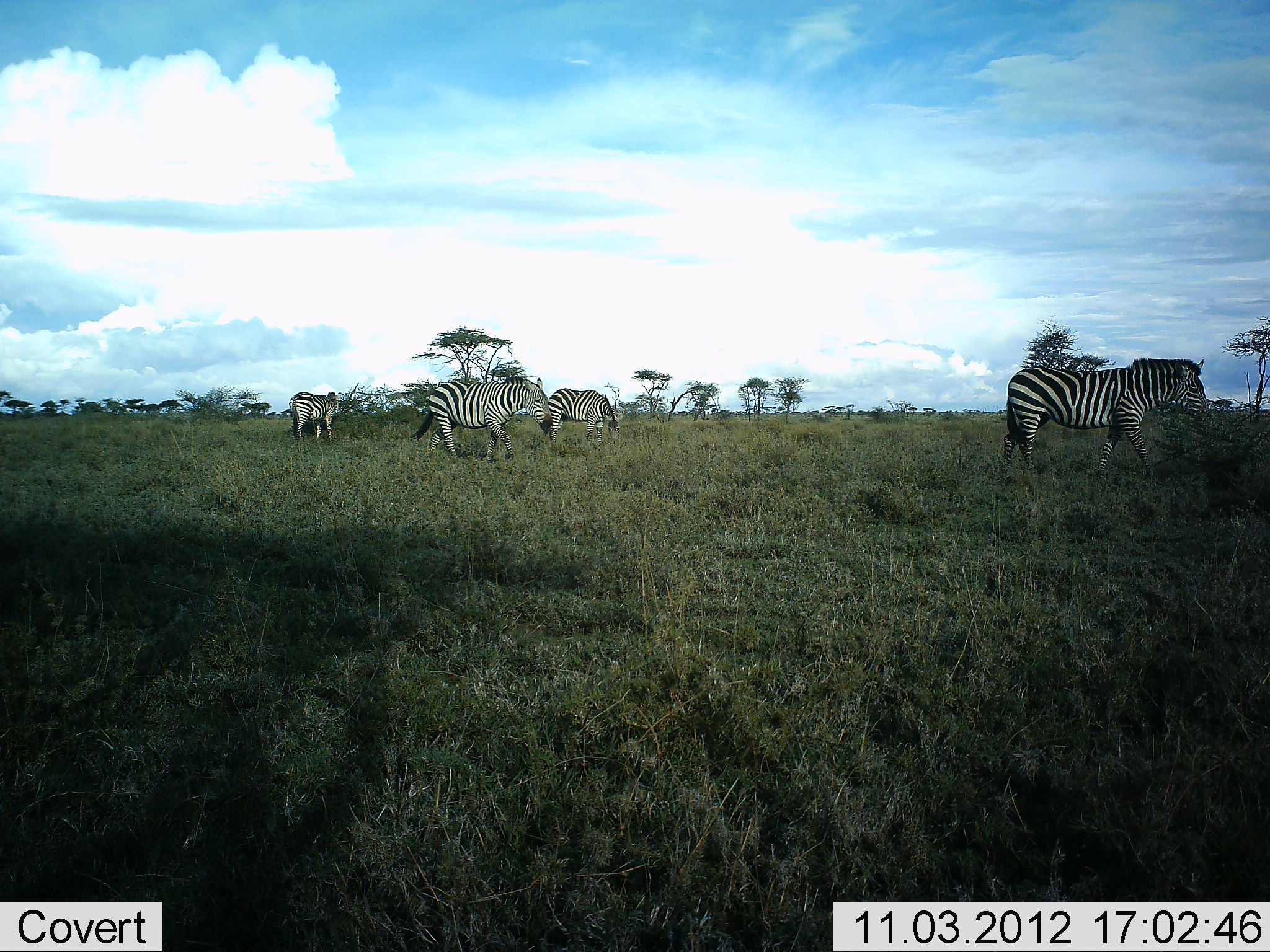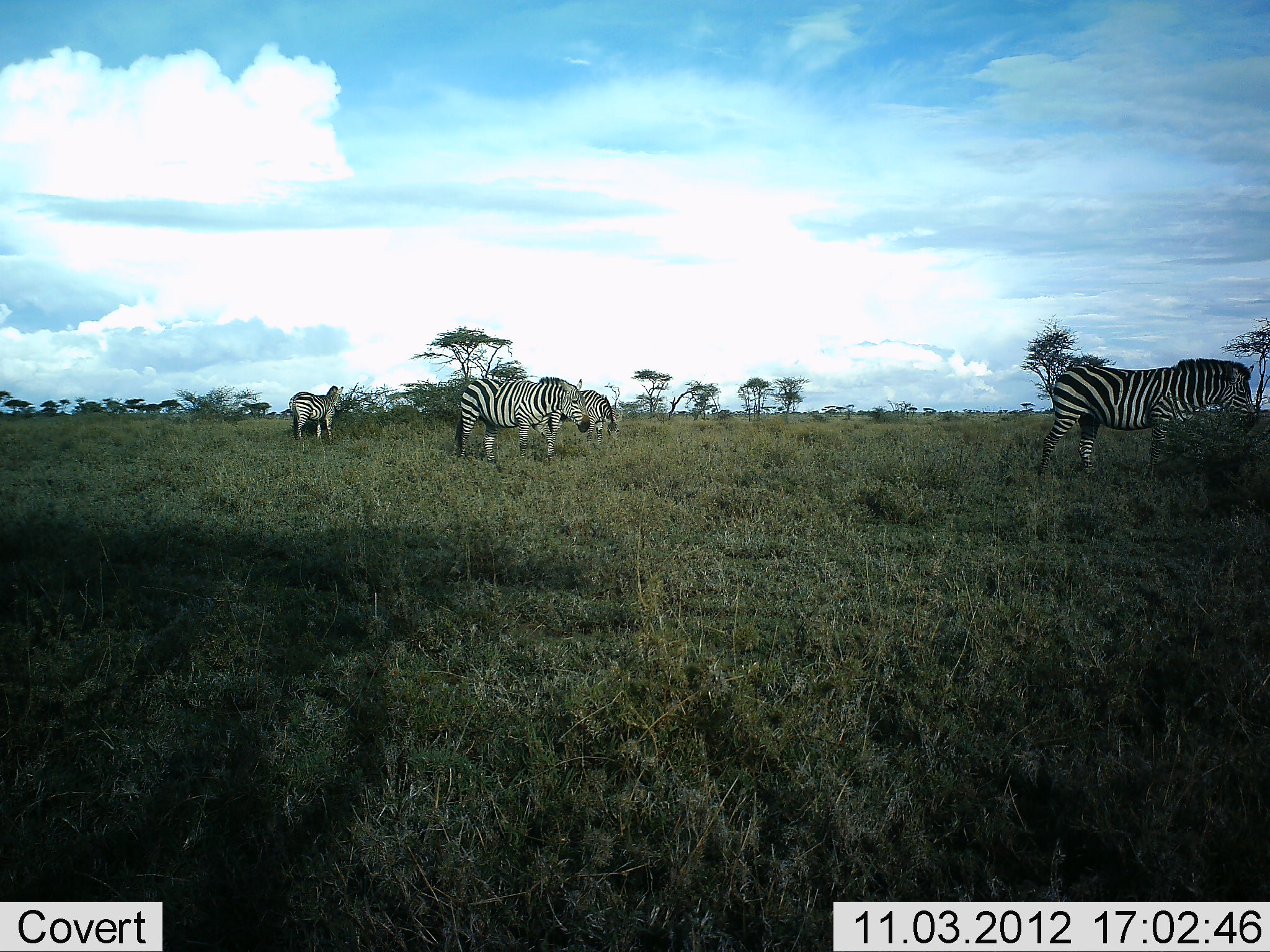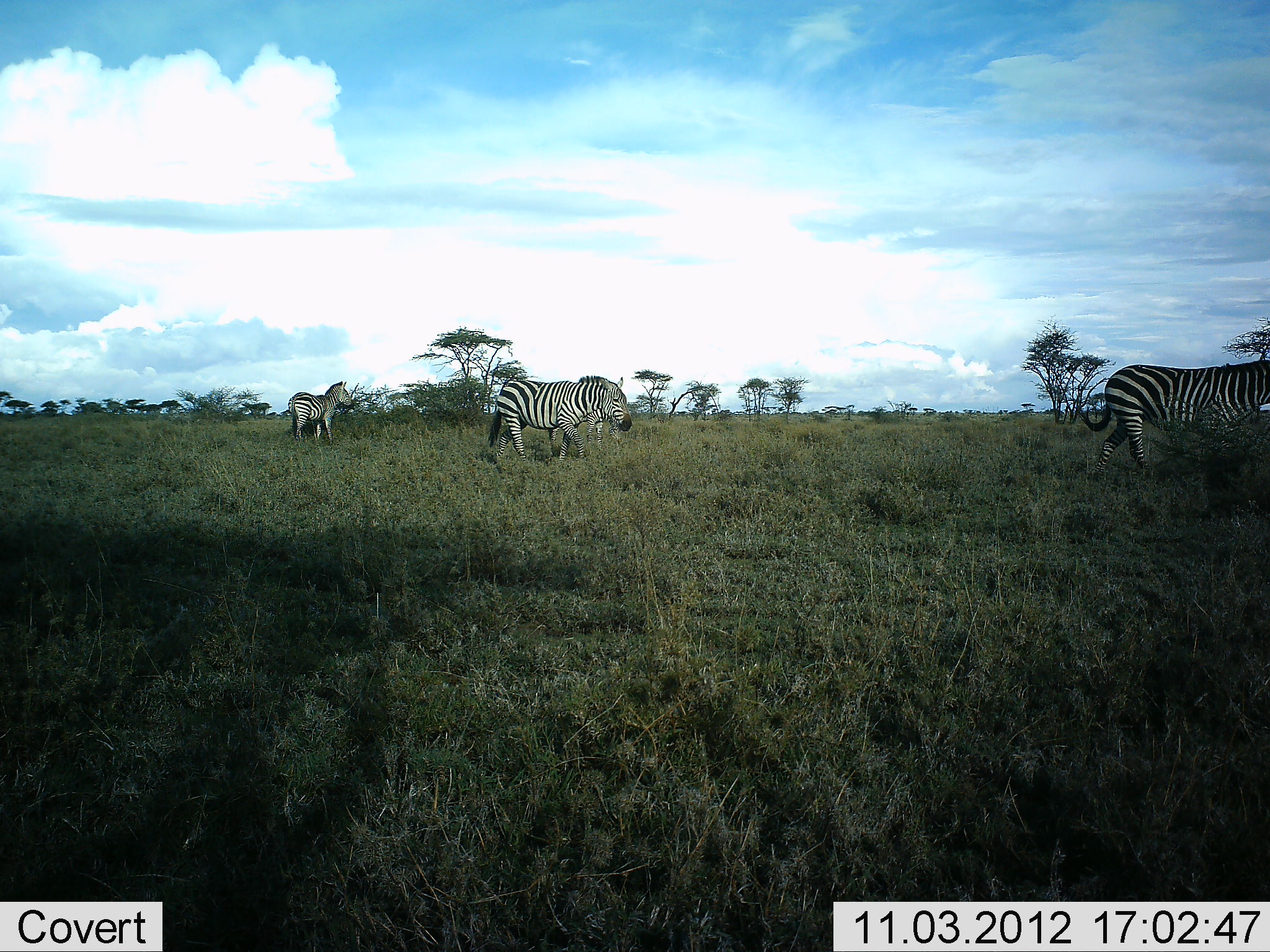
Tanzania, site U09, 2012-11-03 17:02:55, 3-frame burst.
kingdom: Animalia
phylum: Chordata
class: Mammalia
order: Perissodactyla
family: Equidae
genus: Equus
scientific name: Equus quagga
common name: plains zebra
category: zebra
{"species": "zebra (plains zebra) (Equus quagga)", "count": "4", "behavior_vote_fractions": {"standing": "50%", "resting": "0%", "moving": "80%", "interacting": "0%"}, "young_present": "0%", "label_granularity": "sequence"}